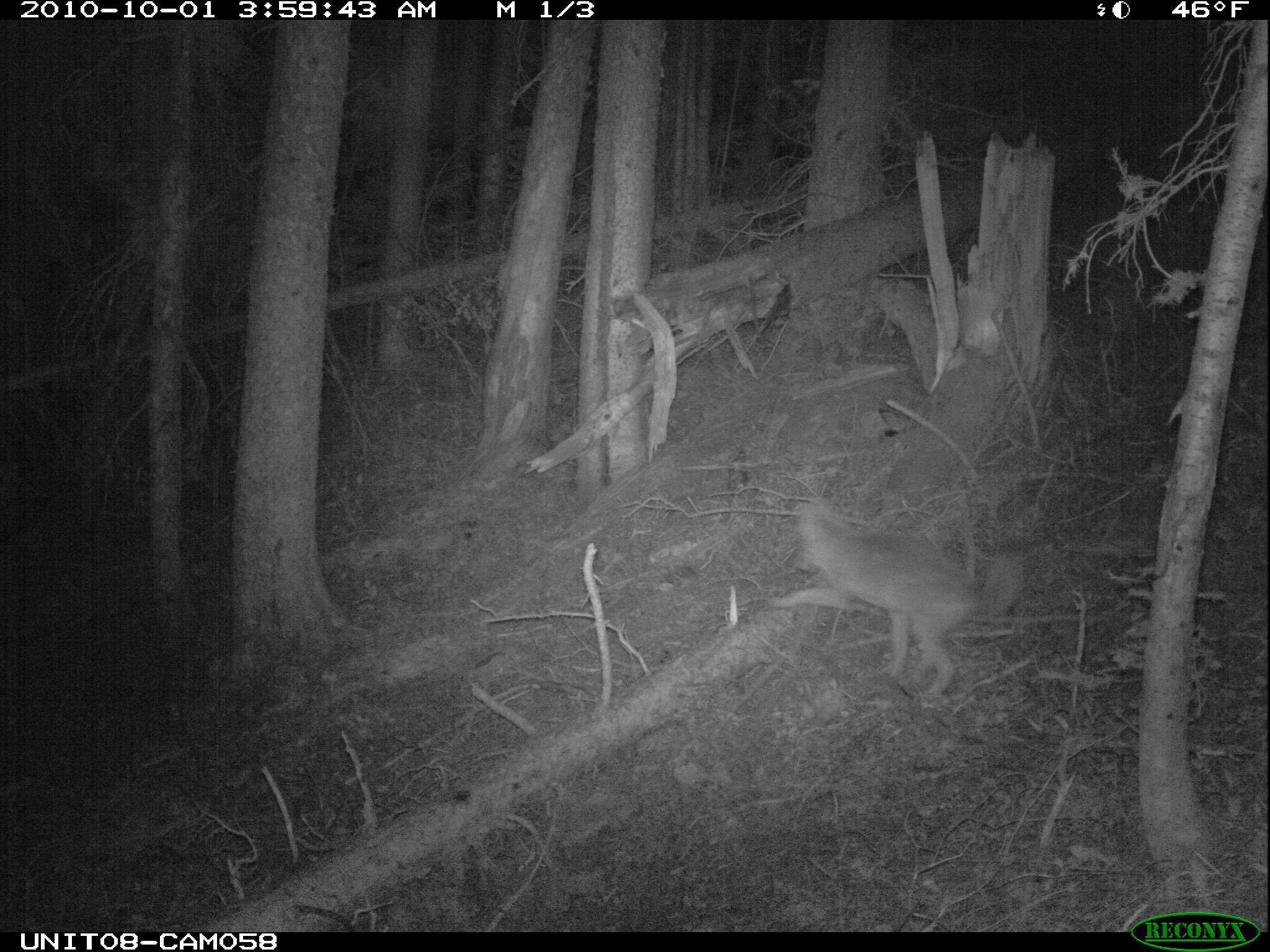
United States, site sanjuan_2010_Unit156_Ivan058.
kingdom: Animalia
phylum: Chordata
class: Mammalia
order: Carnivora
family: Canidae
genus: Canis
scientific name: Canis latrans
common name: coyote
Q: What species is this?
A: Canis latrans (coyote).